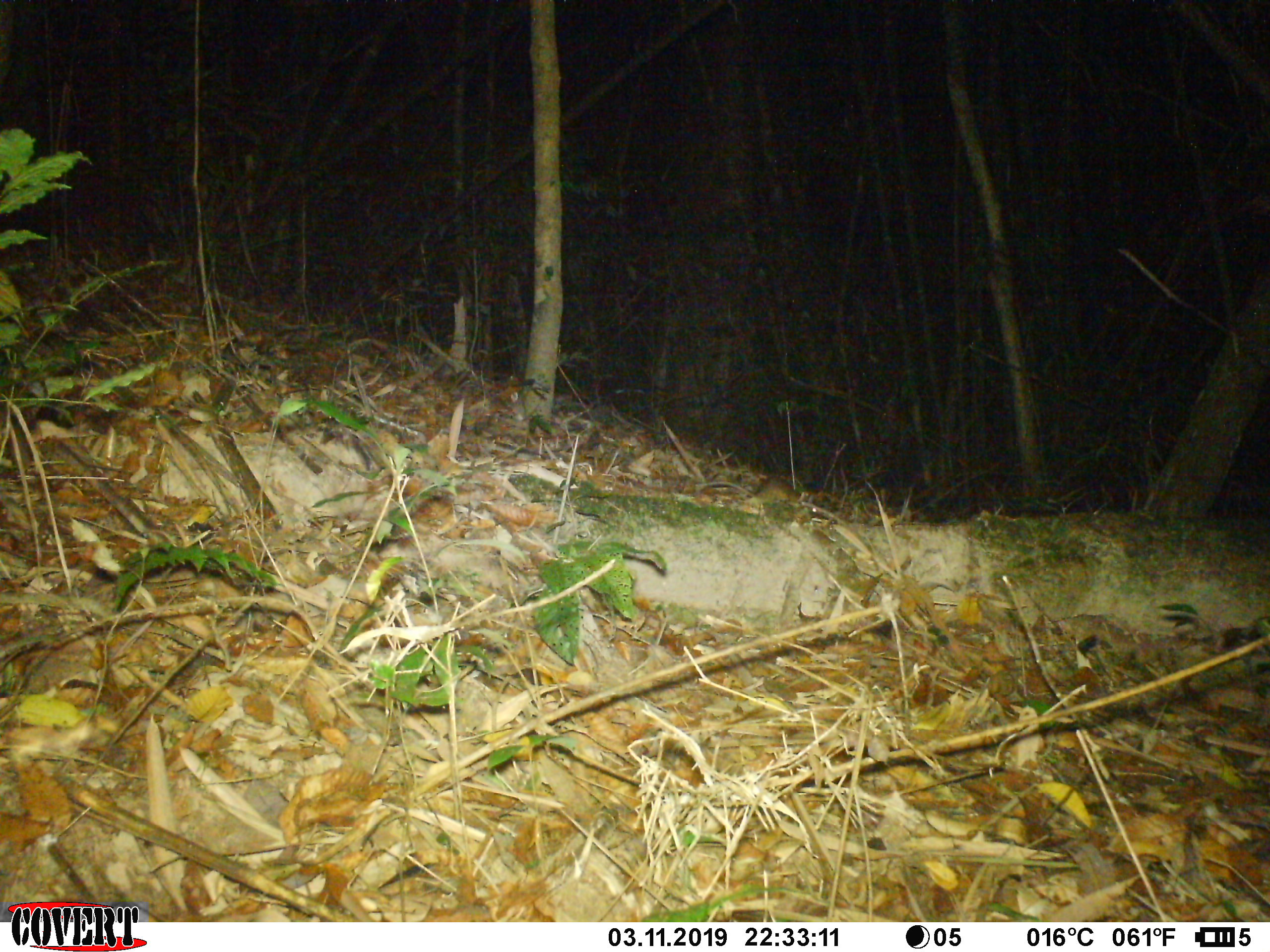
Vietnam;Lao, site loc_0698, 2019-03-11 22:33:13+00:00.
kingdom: Animalia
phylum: Chordata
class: Mammalia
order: Rodentia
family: Muridae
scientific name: Muridae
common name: old-world mice and rats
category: unidentified murid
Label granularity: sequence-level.